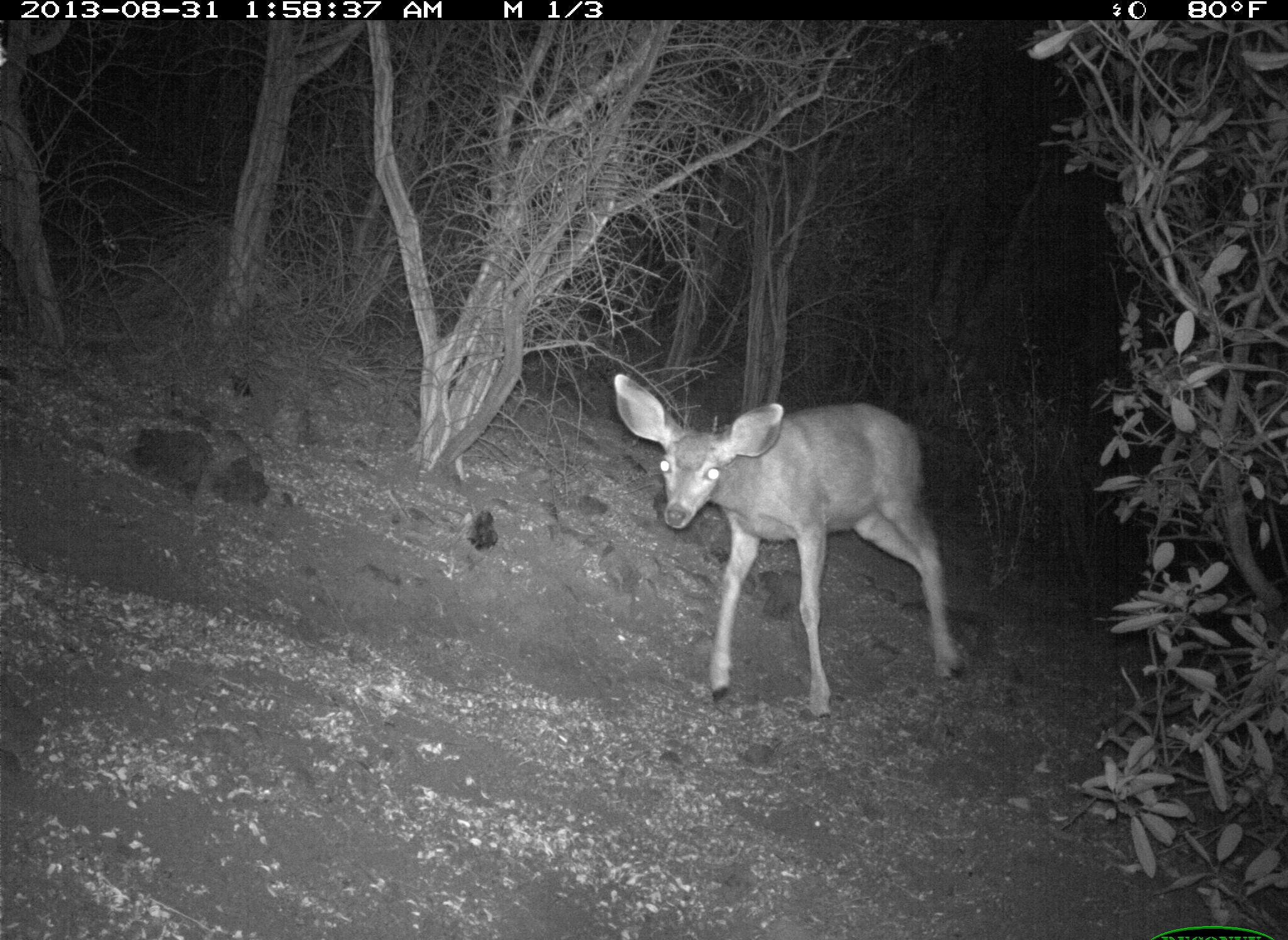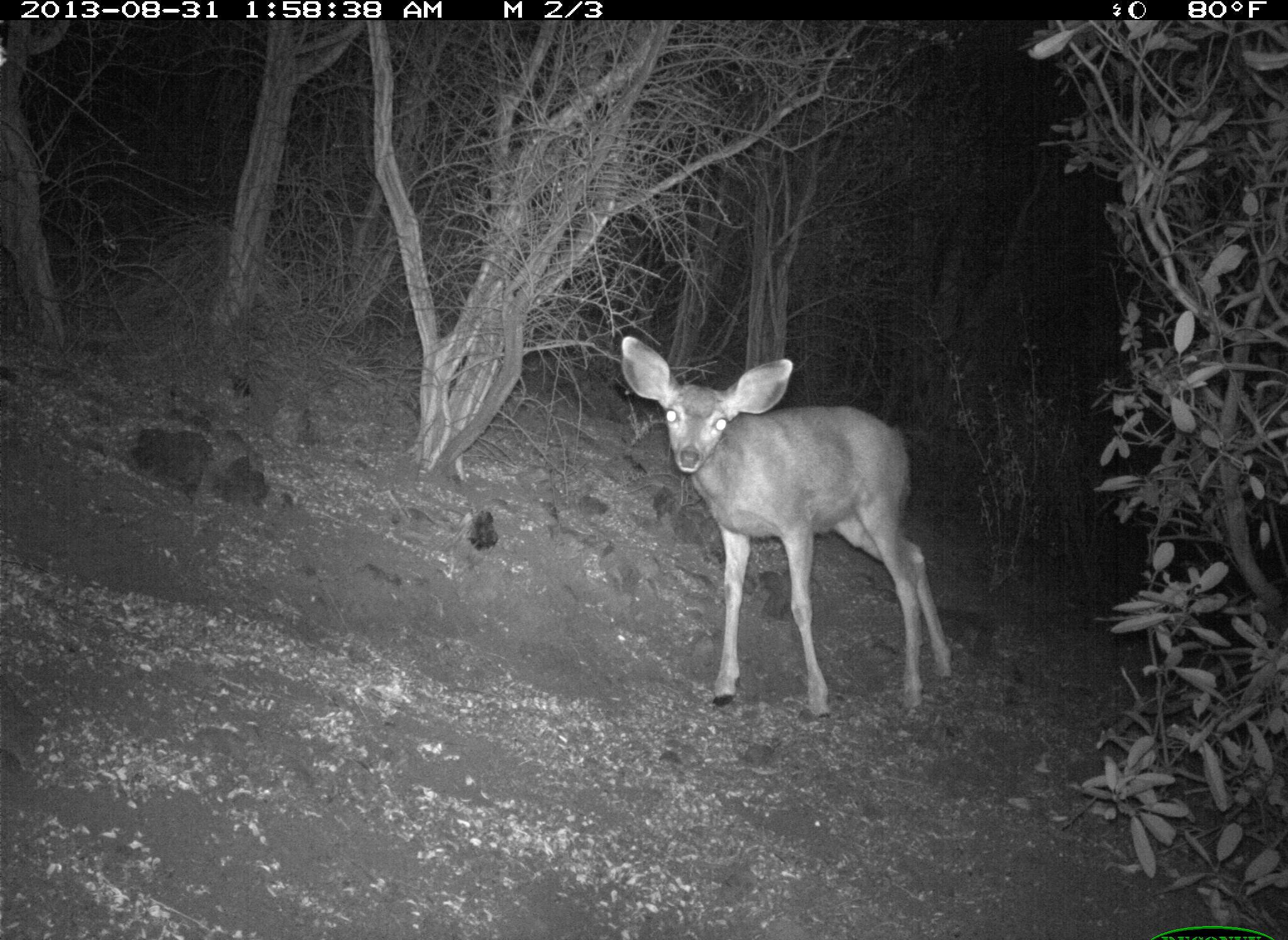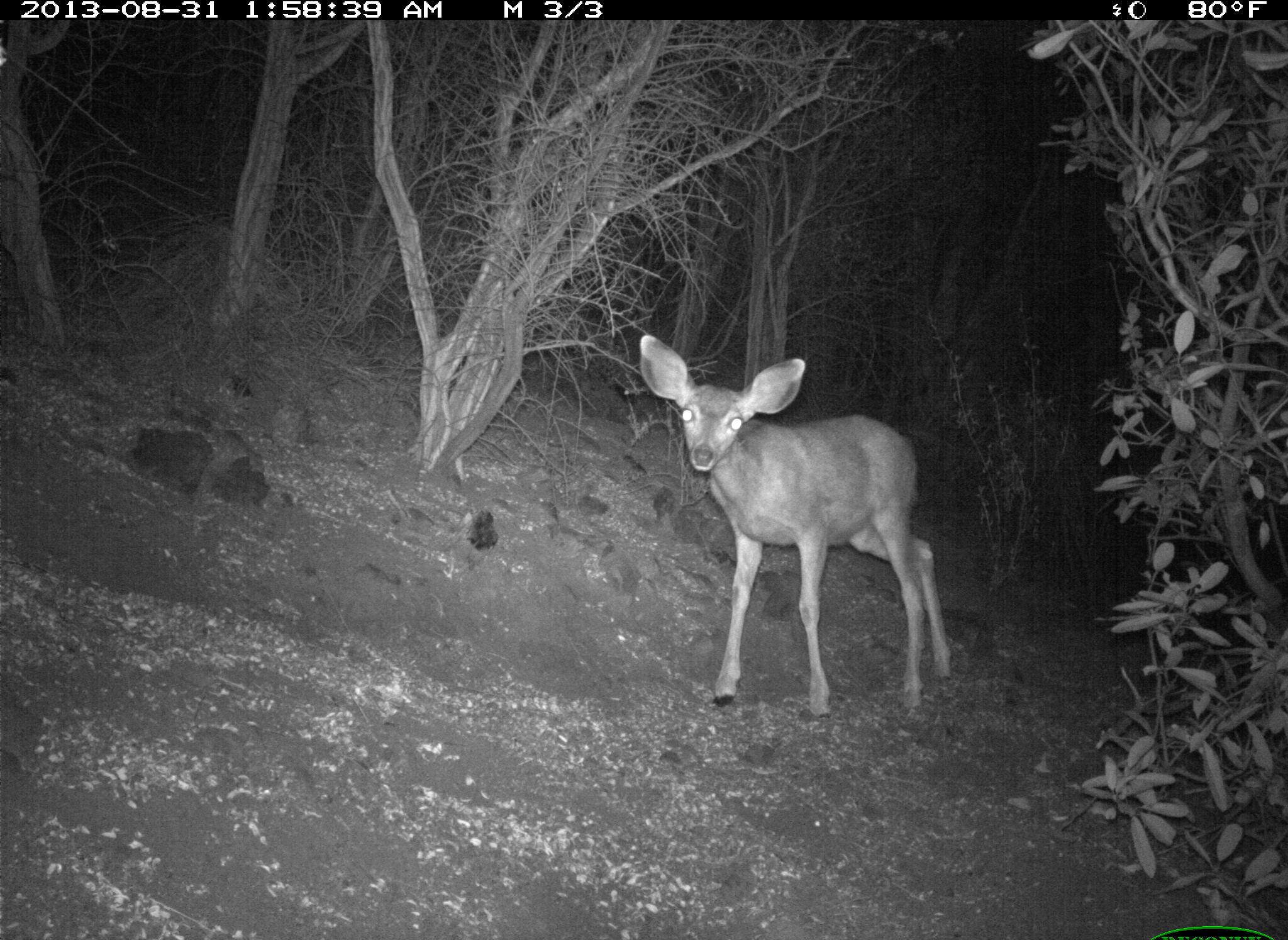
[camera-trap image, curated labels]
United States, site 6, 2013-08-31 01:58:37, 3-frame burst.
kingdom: Animalia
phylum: Chordata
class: Mammalia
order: Artiodactyla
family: Cervidae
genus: Odocoileus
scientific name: Odocoileus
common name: deer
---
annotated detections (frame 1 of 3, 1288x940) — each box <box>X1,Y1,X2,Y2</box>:
deer: <box>609,370,968,722</box>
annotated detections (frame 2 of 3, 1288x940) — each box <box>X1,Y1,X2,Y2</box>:
deer: <box>620,333,954,720</box>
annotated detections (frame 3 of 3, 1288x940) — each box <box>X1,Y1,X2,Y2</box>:
deer: <box>638,332,957,727</box>